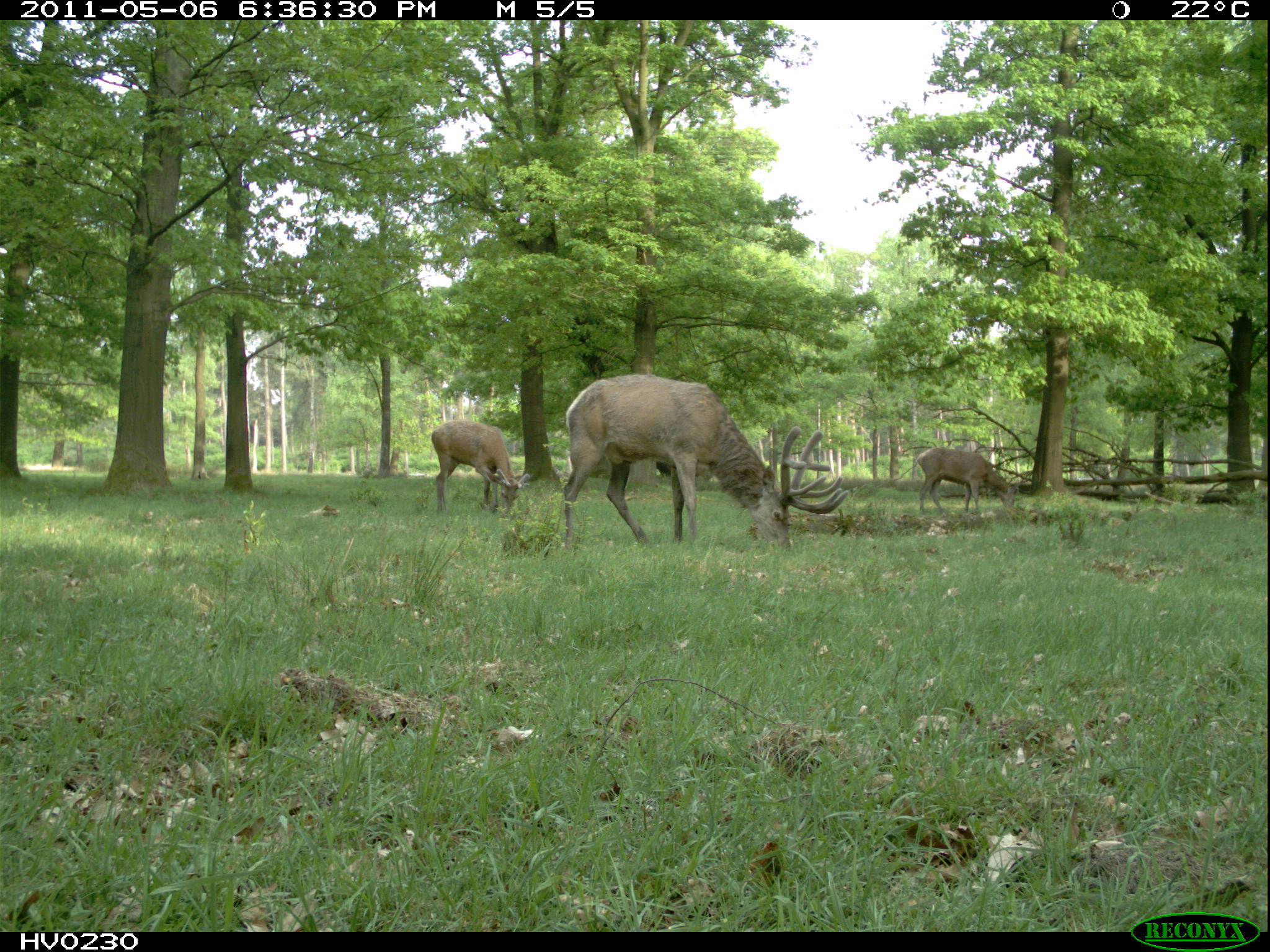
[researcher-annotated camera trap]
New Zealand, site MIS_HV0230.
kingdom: Animalia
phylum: Chordata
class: Mammalia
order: Artiodactyla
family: Cervidae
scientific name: Cervidae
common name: deer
Deer (Cervidae).